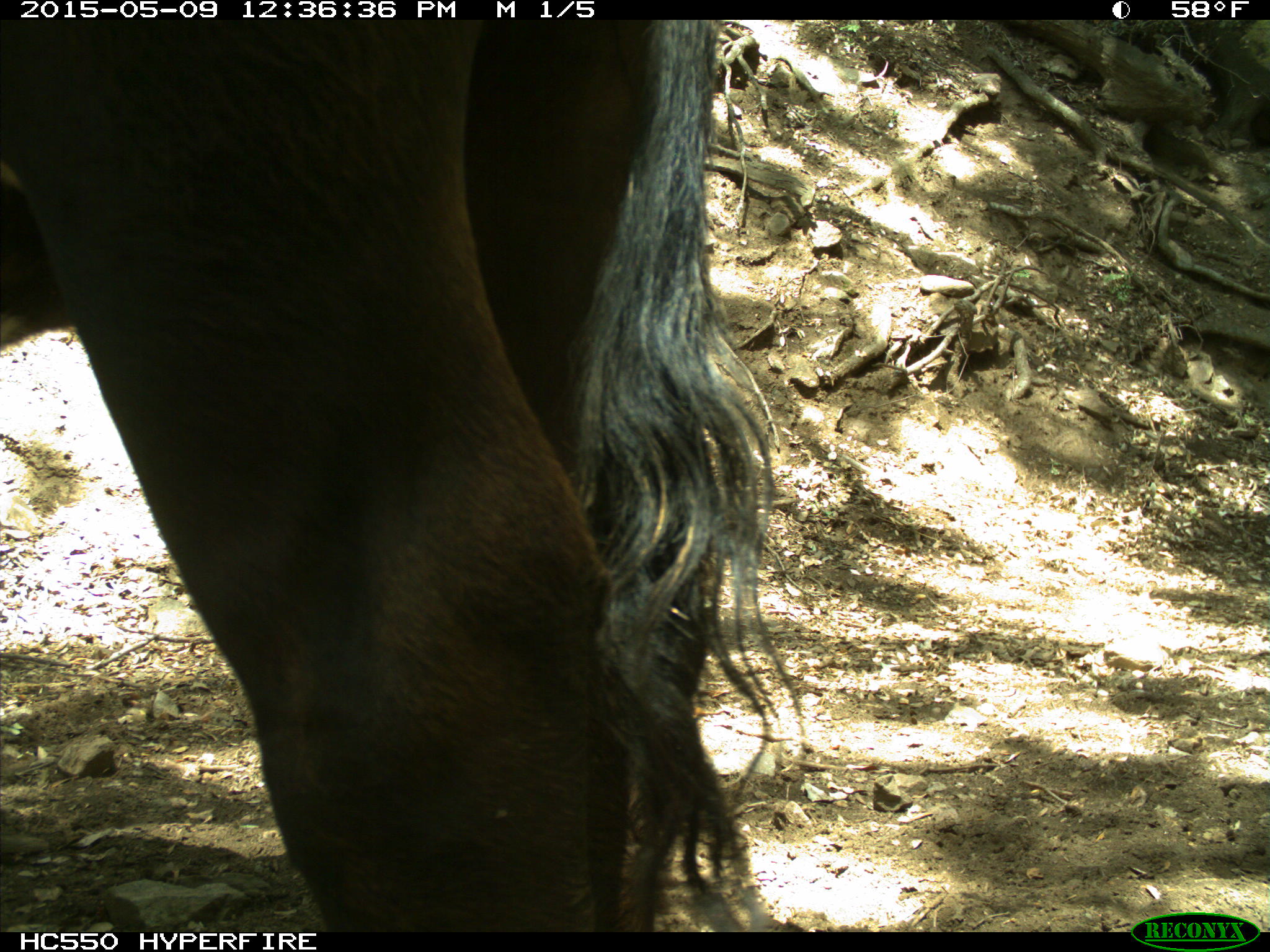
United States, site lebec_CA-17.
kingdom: Animalia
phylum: Chordata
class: Mammalia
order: Artiodactyla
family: Bovidae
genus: Bos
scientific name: Bos taurus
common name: domestic cow